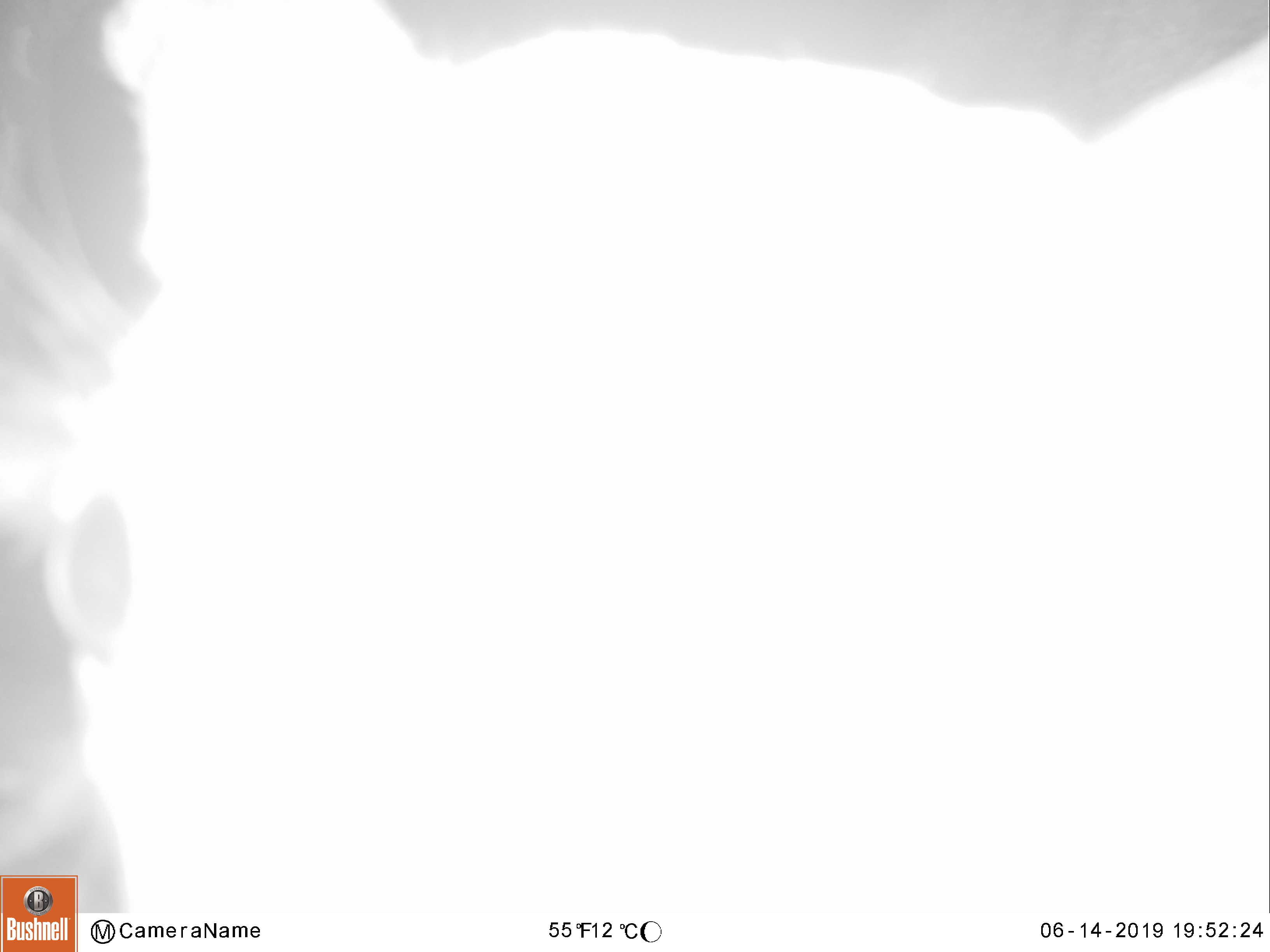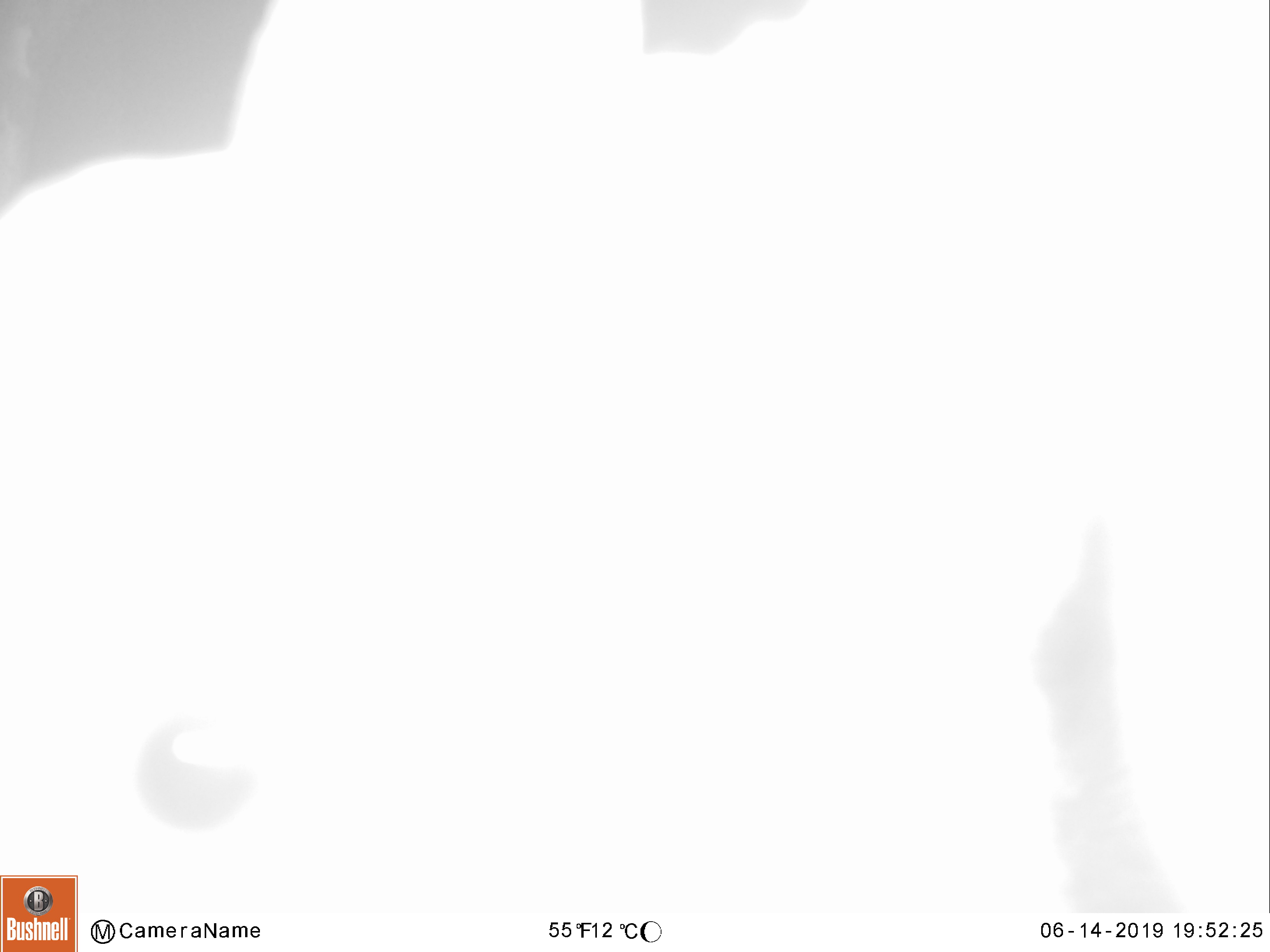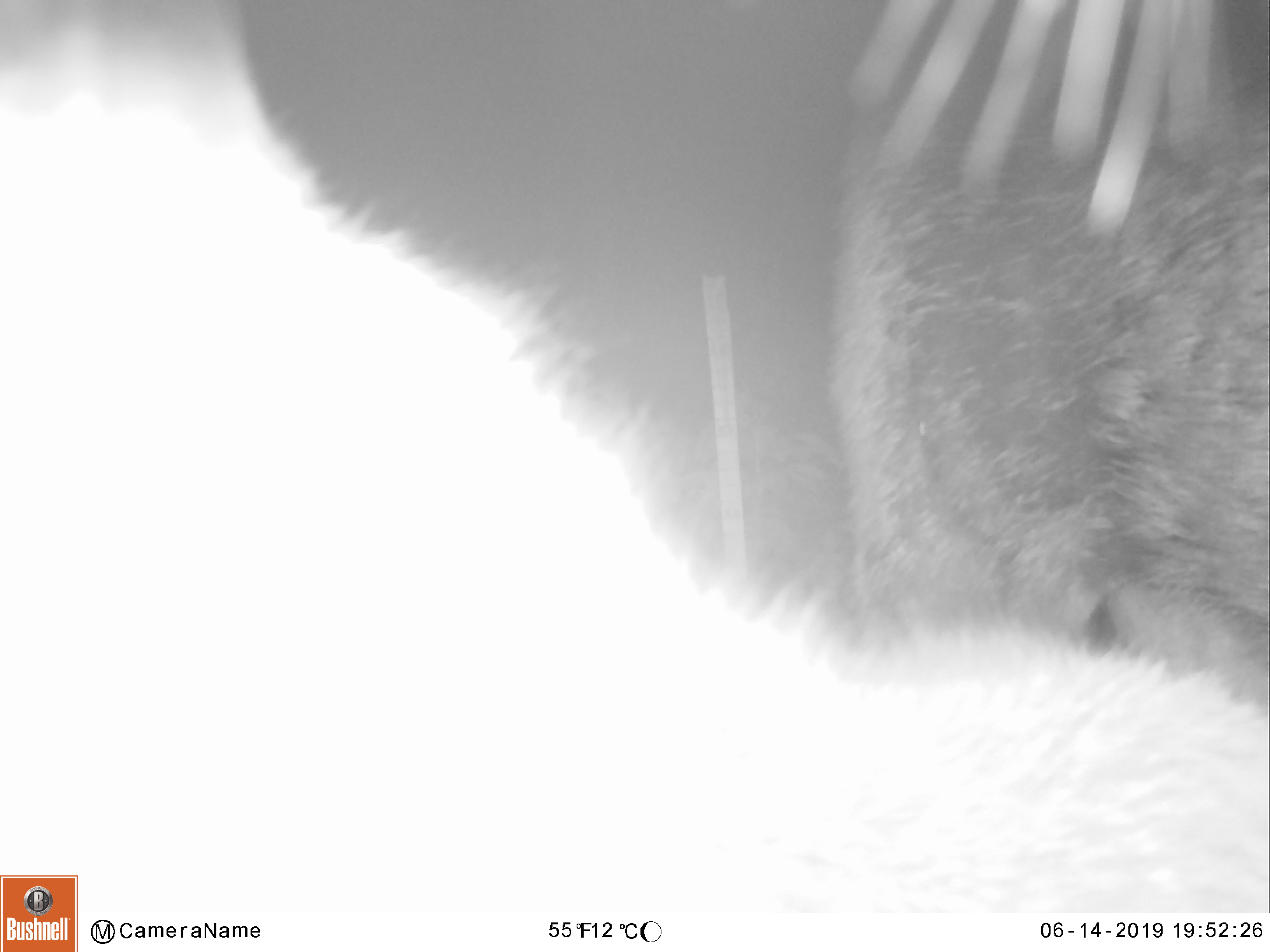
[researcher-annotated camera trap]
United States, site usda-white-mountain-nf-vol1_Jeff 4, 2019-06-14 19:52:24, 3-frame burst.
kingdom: Animalia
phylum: Chordata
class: Mammalia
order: Artiodactyla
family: Cervidae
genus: Alces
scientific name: Alces alces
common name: moose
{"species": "moose (Alces alces)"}